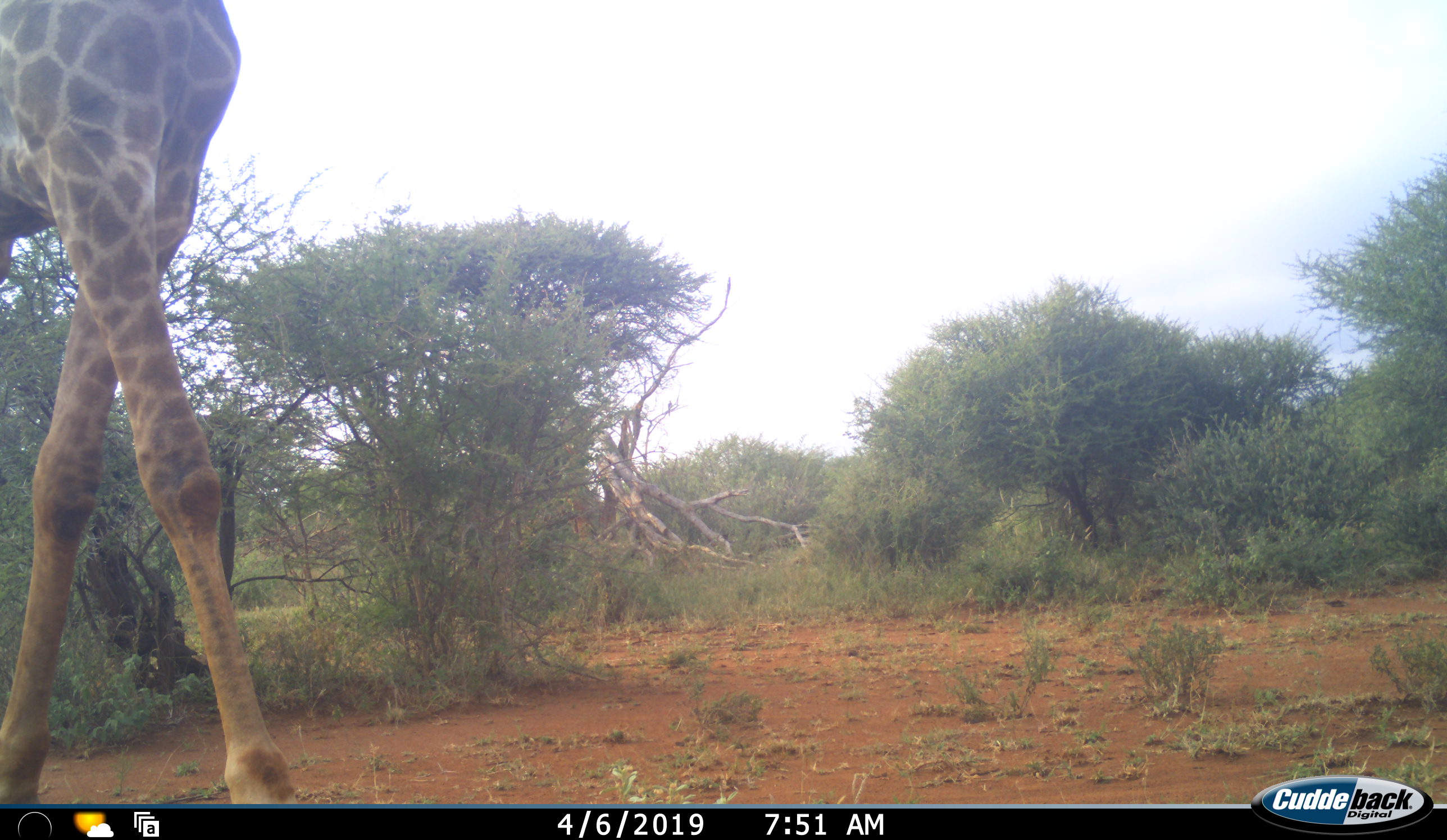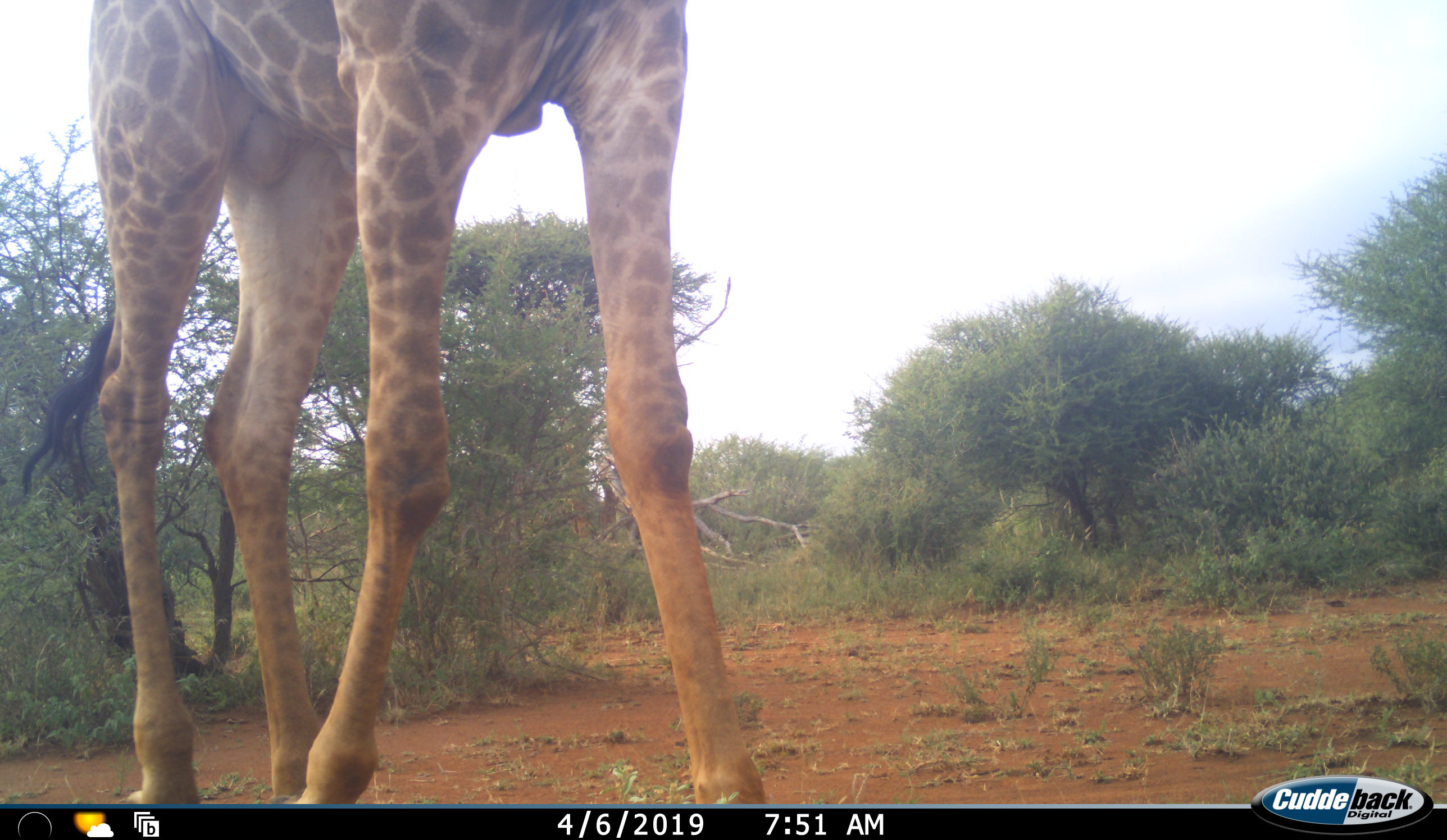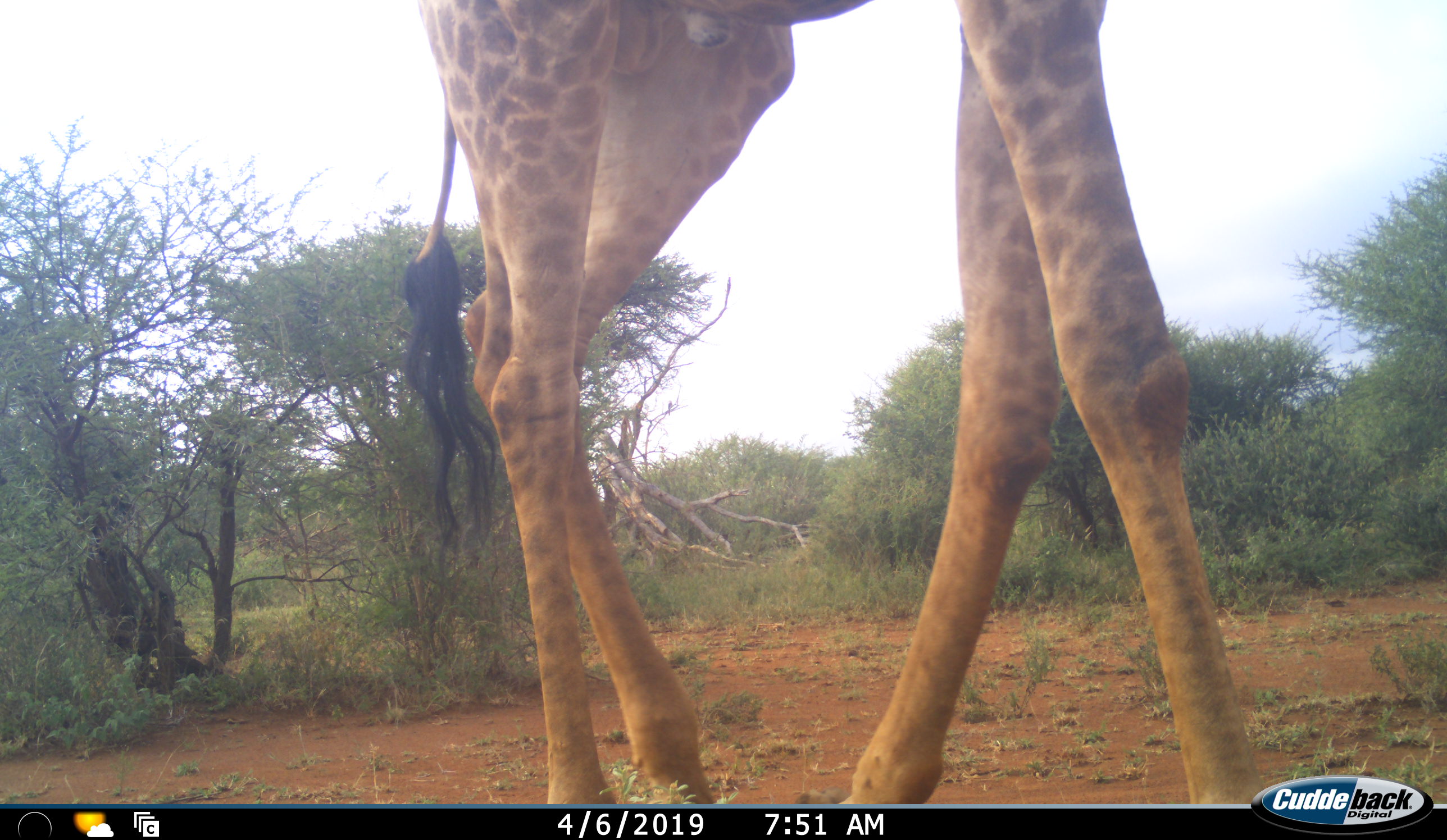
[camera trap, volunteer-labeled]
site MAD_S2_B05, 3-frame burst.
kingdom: Animalia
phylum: Chordata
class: Mammalia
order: Artiodactyla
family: Giraffidae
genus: Giraffa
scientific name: Giraffa camelopardalis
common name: giraffe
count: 1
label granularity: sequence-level